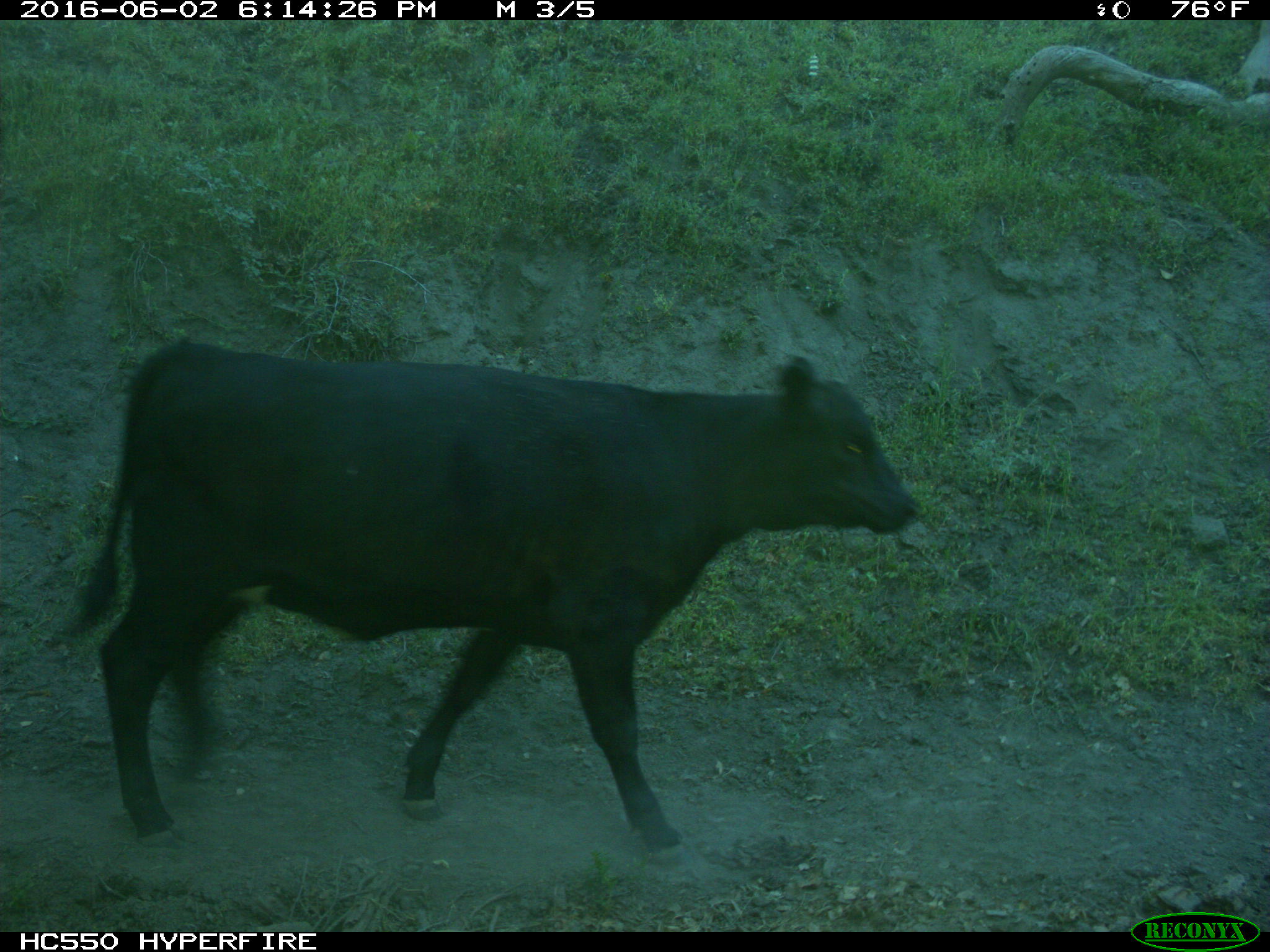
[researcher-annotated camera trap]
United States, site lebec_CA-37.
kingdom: Animalia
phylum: Chordata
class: Mammalia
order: Artiodactyla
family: Bovidae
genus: Bos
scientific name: Bos taurus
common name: domestic cow